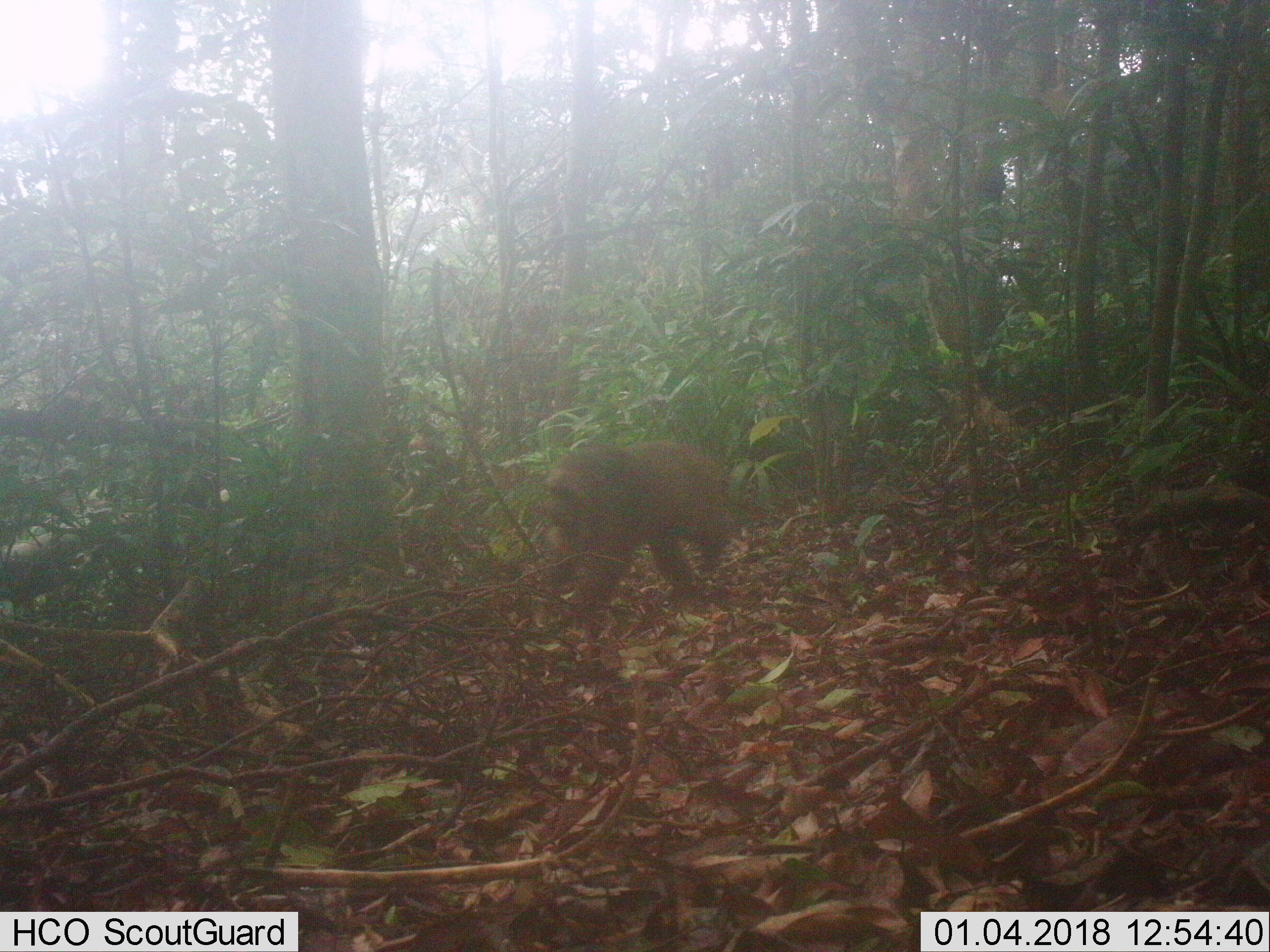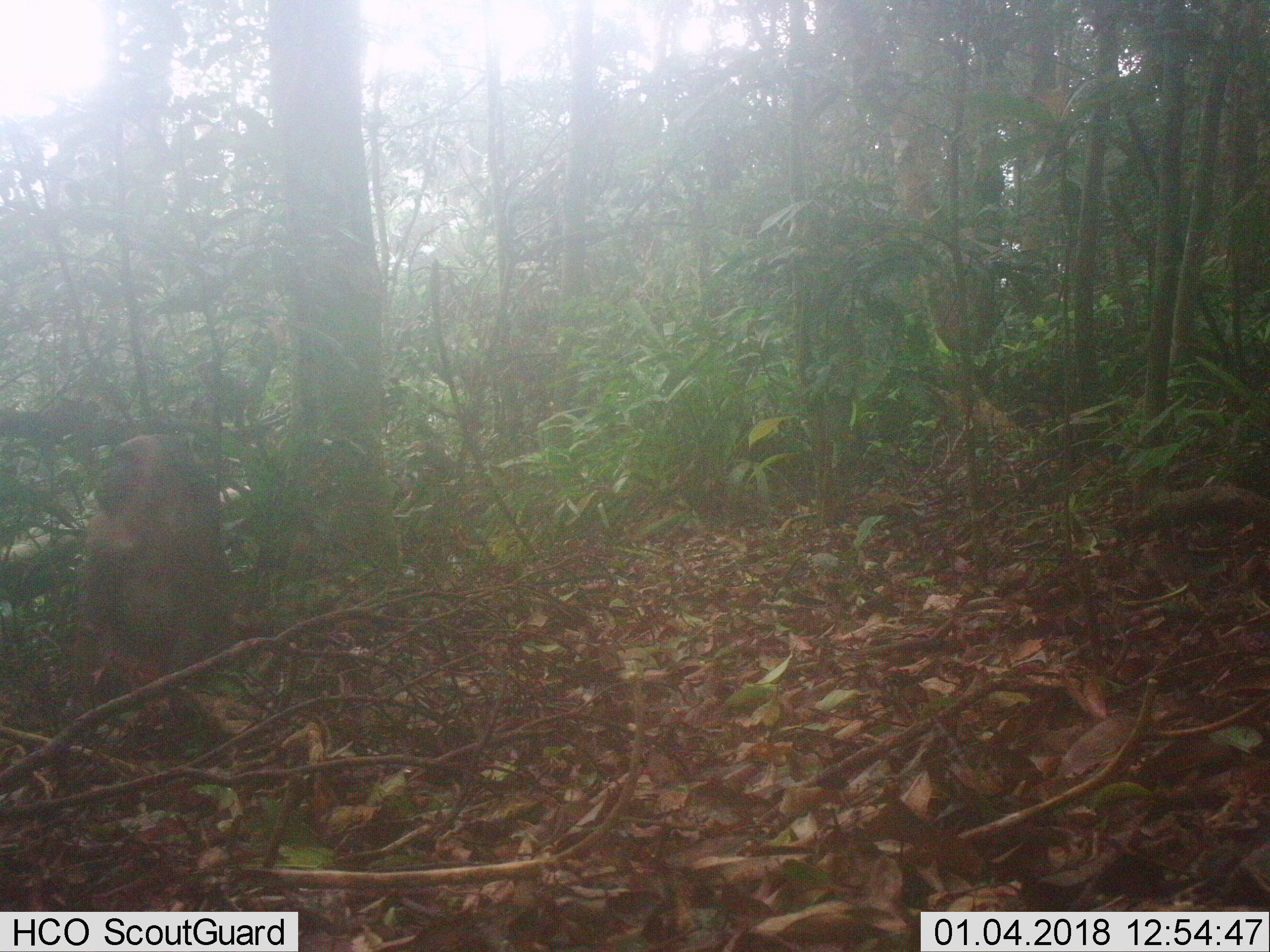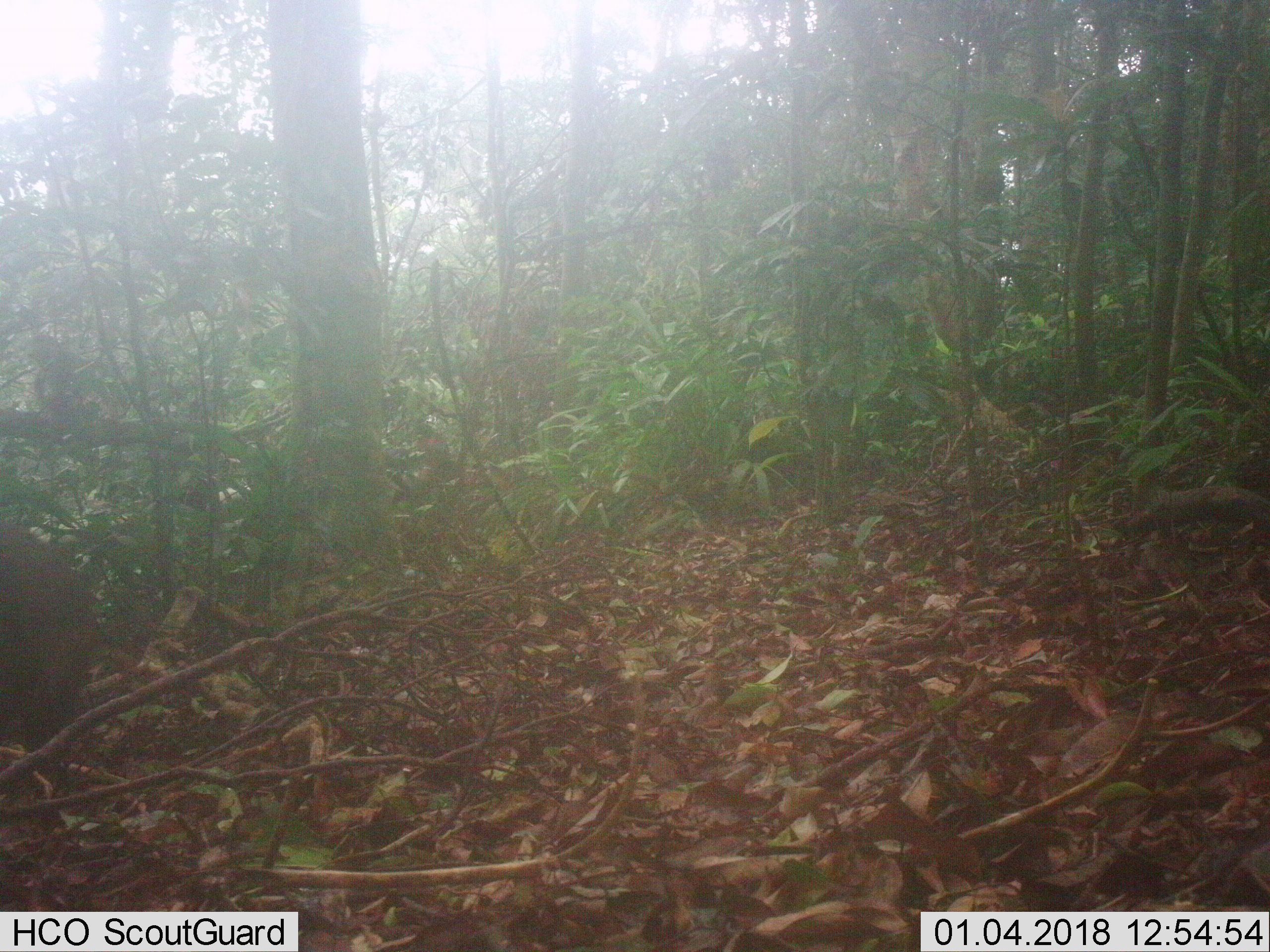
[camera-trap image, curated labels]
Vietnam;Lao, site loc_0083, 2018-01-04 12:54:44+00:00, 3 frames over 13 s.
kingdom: Animalia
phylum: Chordata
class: Mammalia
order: Primates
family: Cercopithecidae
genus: Macaca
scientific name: Macaca arctoides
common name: stump-tailed macaque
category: stump tailed macaque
Stump tailed macaque (stump-tailed macaque) (Macaca arctoides). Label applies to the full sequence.